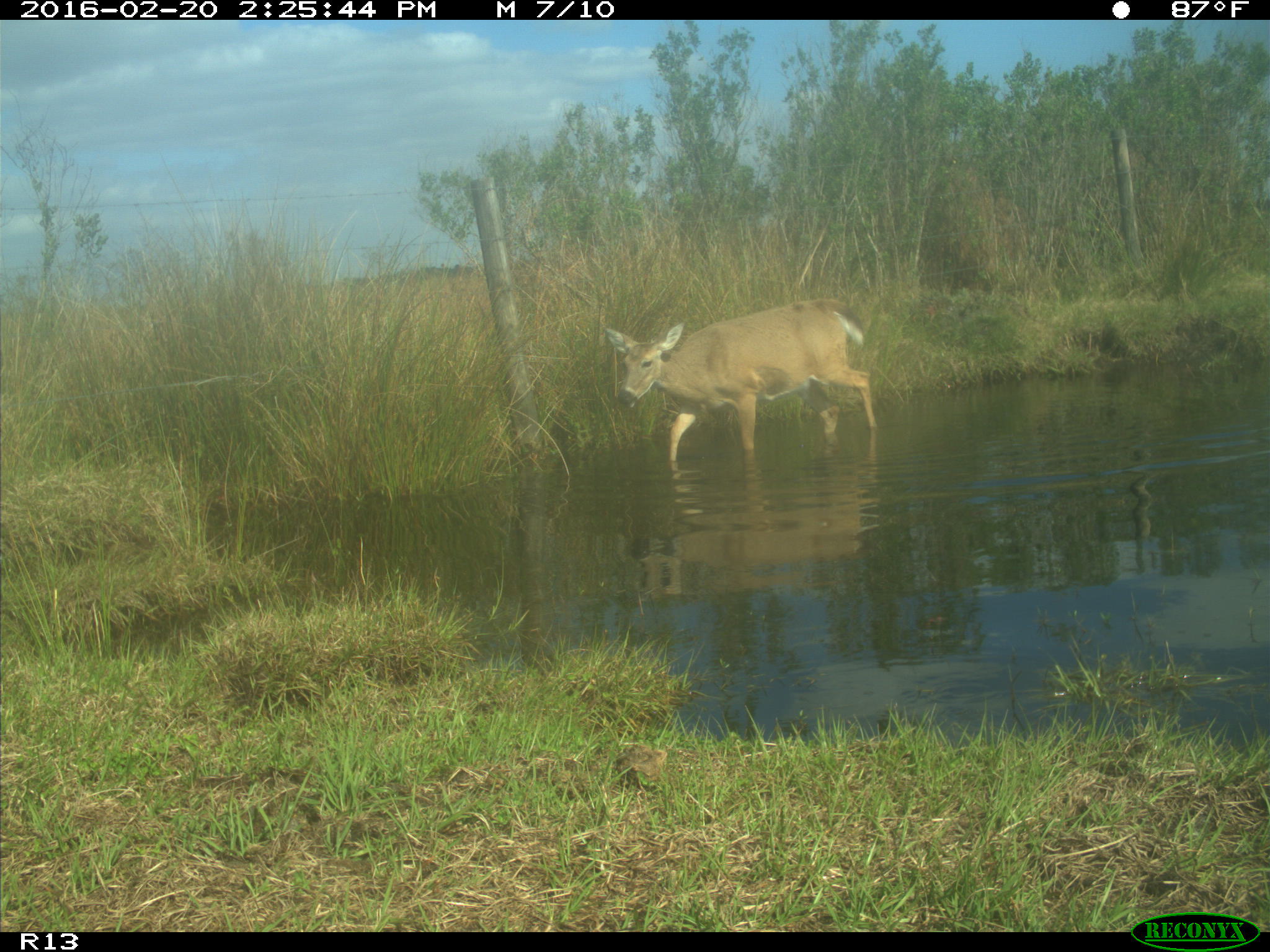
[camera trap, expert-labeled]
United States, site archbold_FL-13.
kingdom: Animalia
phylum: Chordata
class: Mammalia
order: Artiodactyla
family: Cervidae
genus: Odocoileus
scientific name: Odocoileus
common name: deer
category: unidentified deer